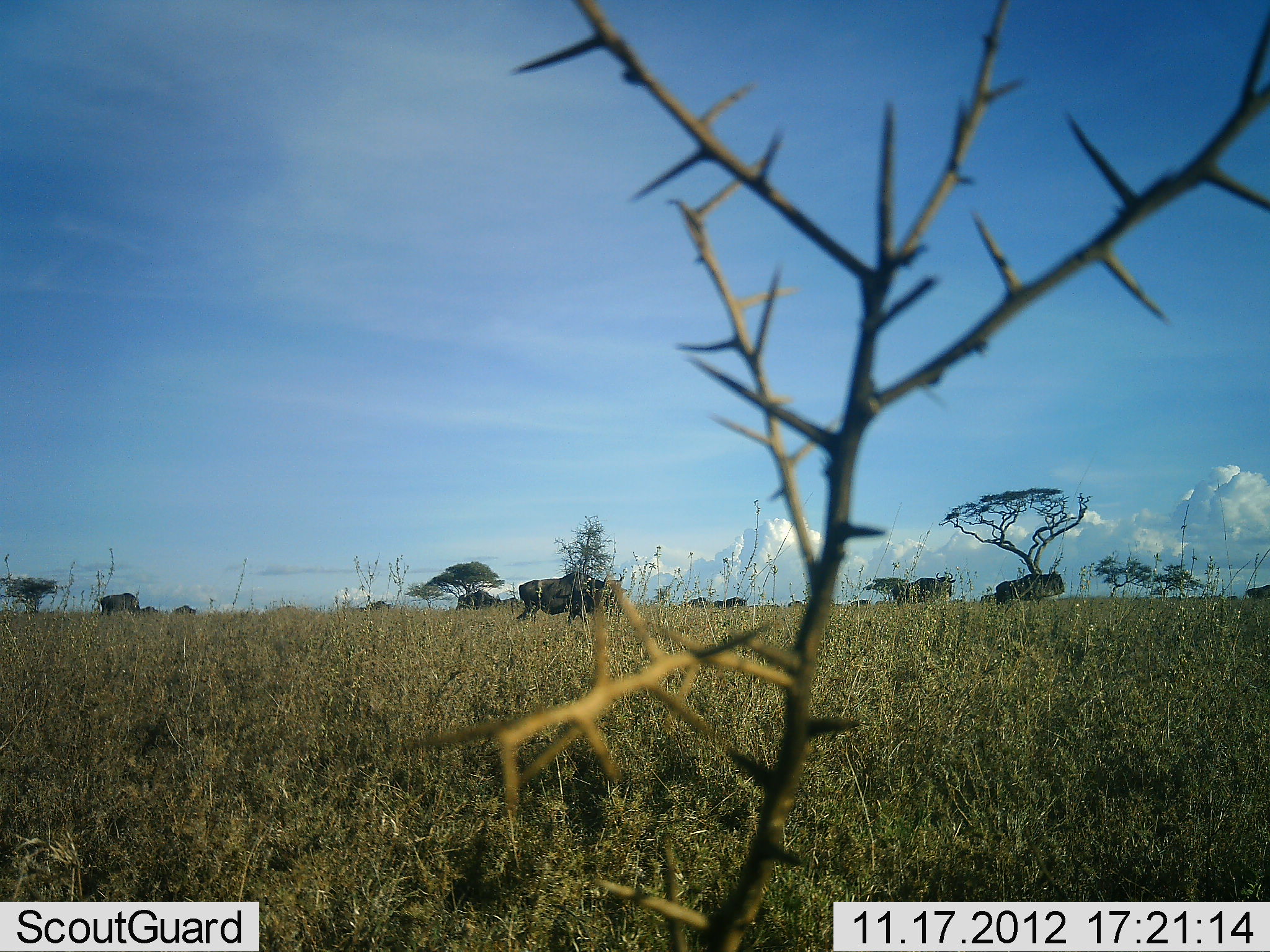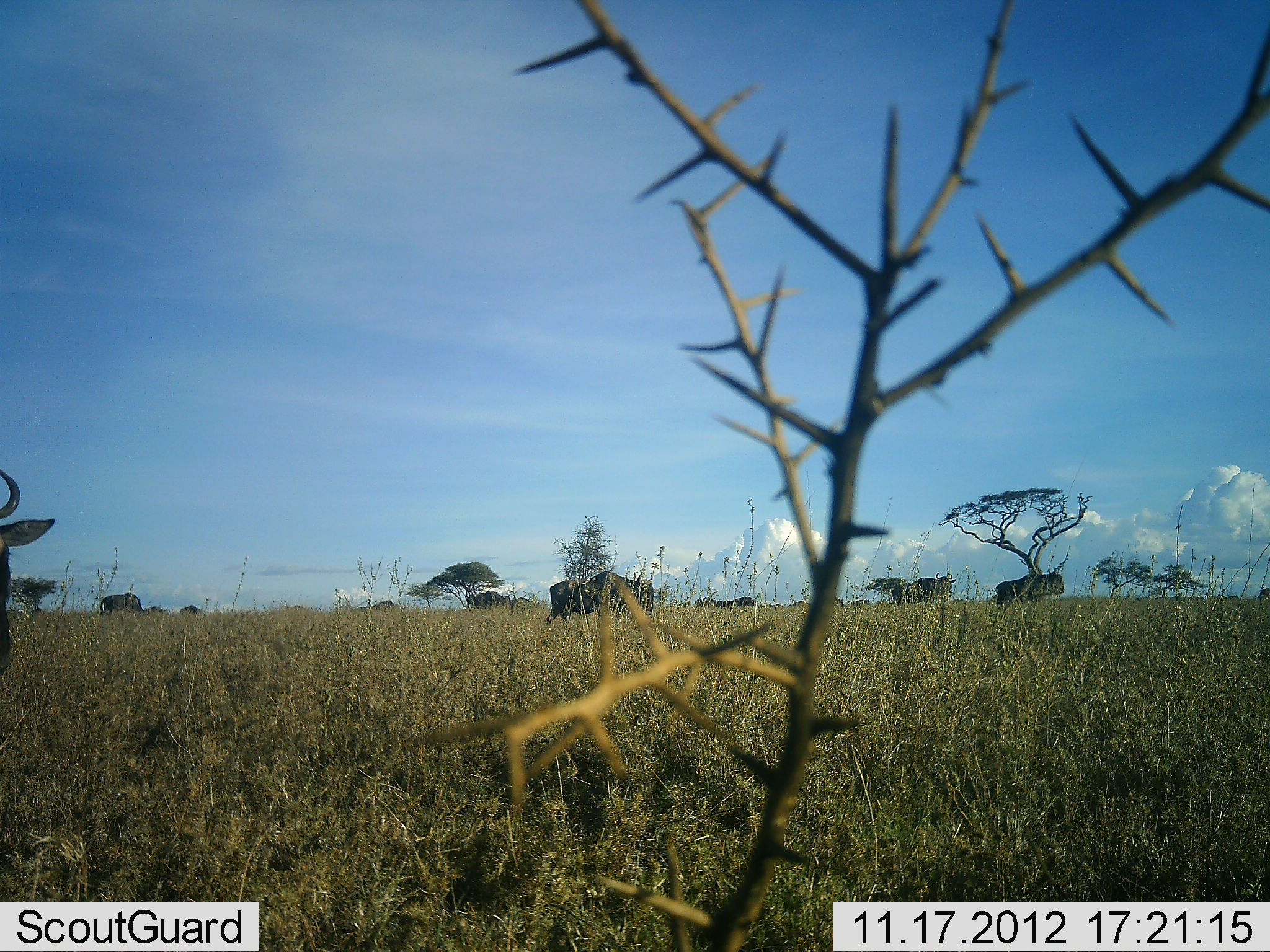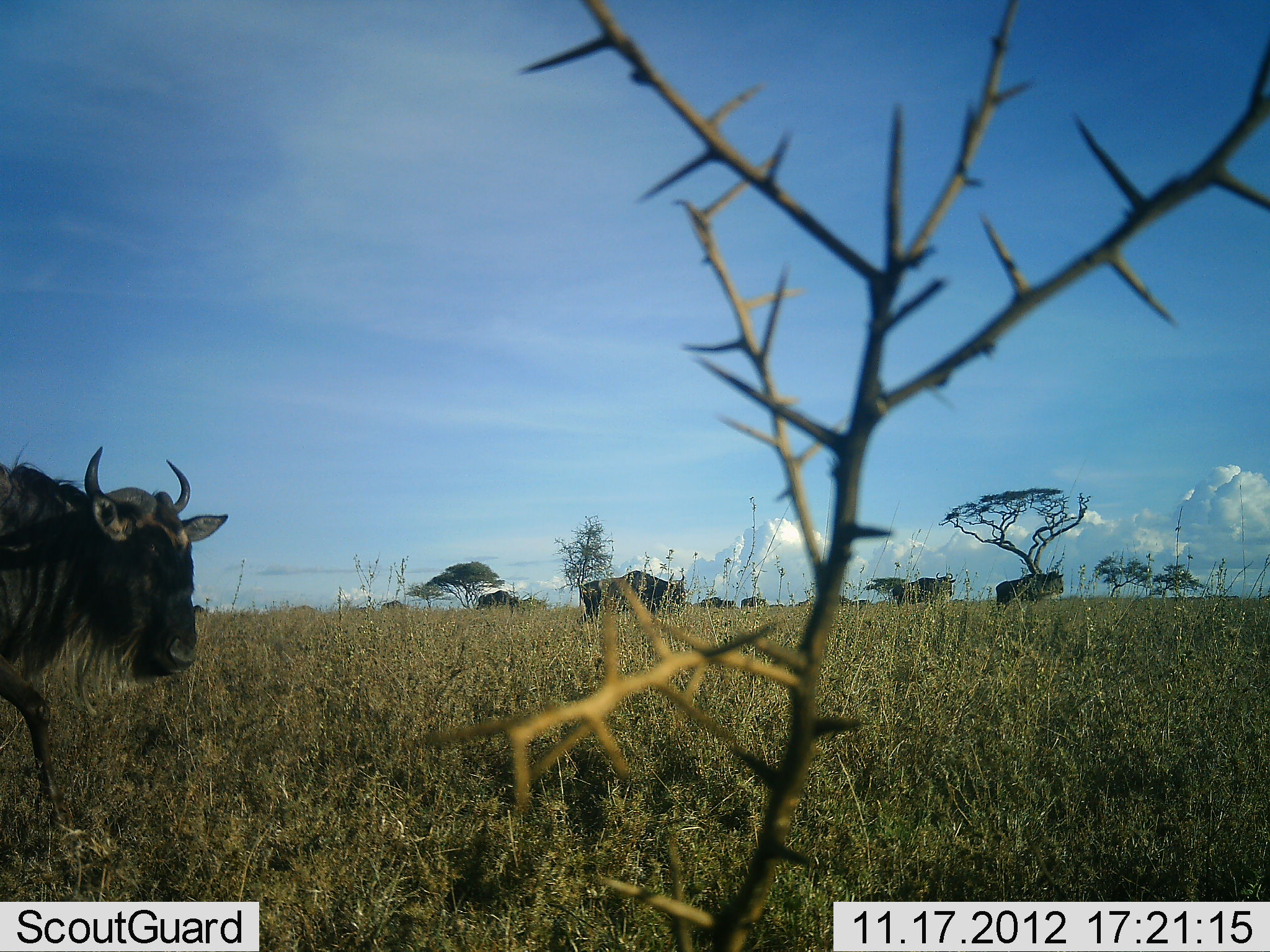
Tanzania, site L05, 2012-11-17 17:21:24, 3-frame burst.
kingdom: Animalia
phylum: Chordata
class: Mammalia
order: Artiodactyla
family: Bovidae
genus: Connochaetes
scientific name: Connochaetes taurinus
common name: blue wildebeest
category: wildebeest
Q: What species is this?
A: Wildebeest (blue wildebeest) (Connochaetes taurinus).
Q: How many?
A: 11-50.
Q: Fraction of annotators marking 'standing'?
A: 10%.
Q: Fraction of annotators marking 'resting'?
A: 0%.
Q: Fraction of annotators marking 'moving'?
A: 100%.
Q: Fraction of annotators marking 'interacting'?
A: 0%.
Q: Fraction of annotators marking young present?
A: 0%.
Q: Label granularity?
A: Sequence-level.